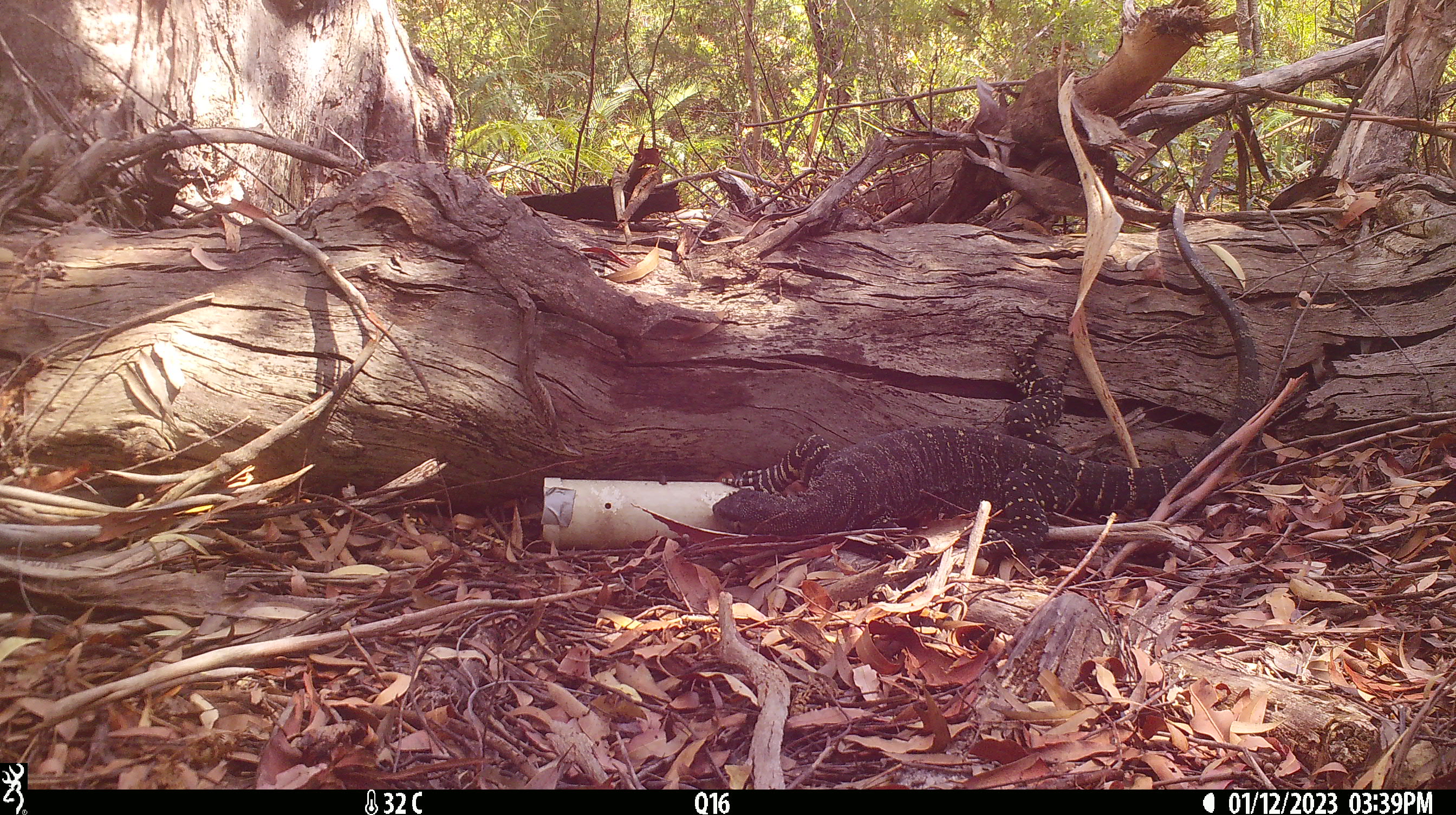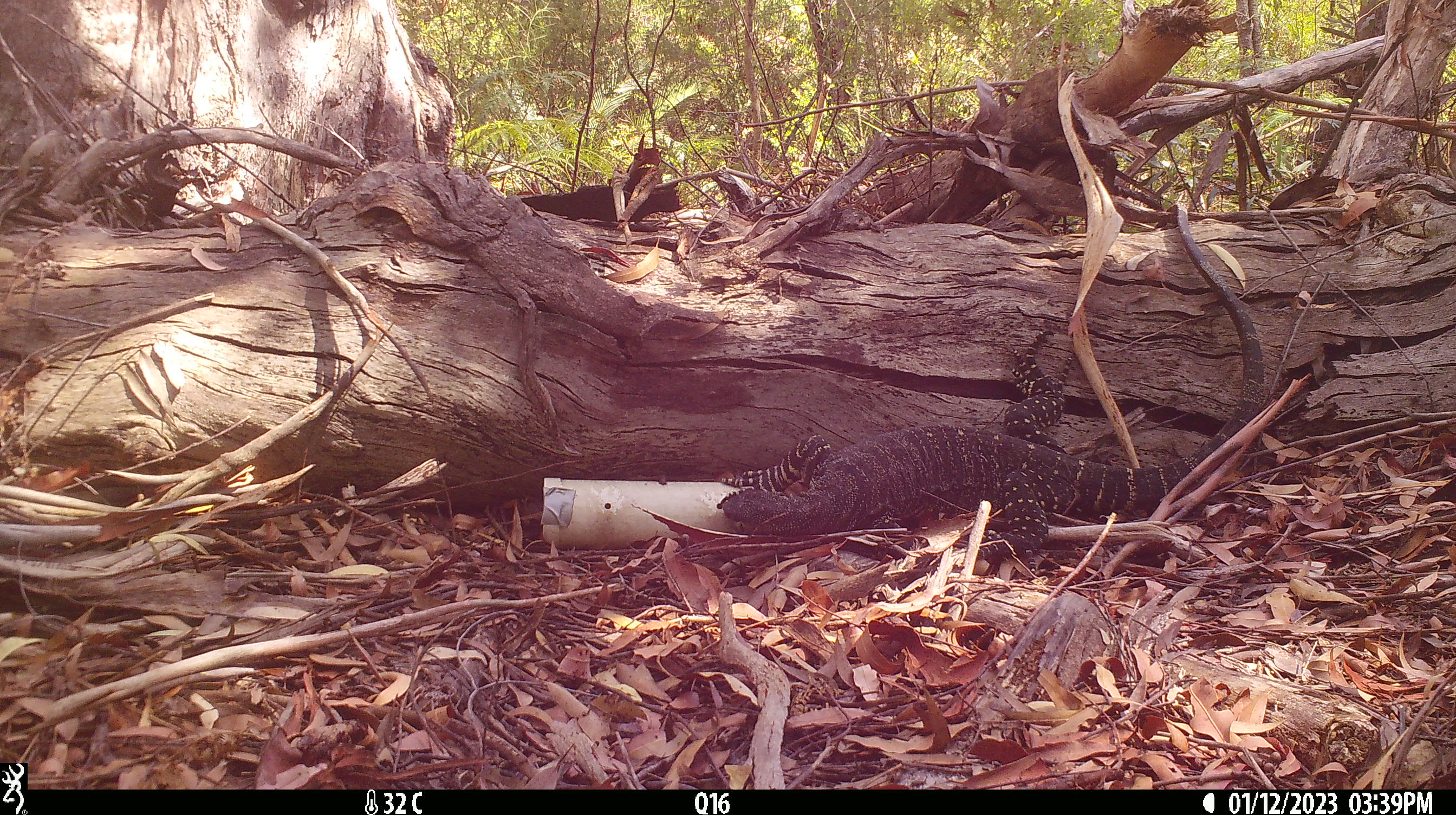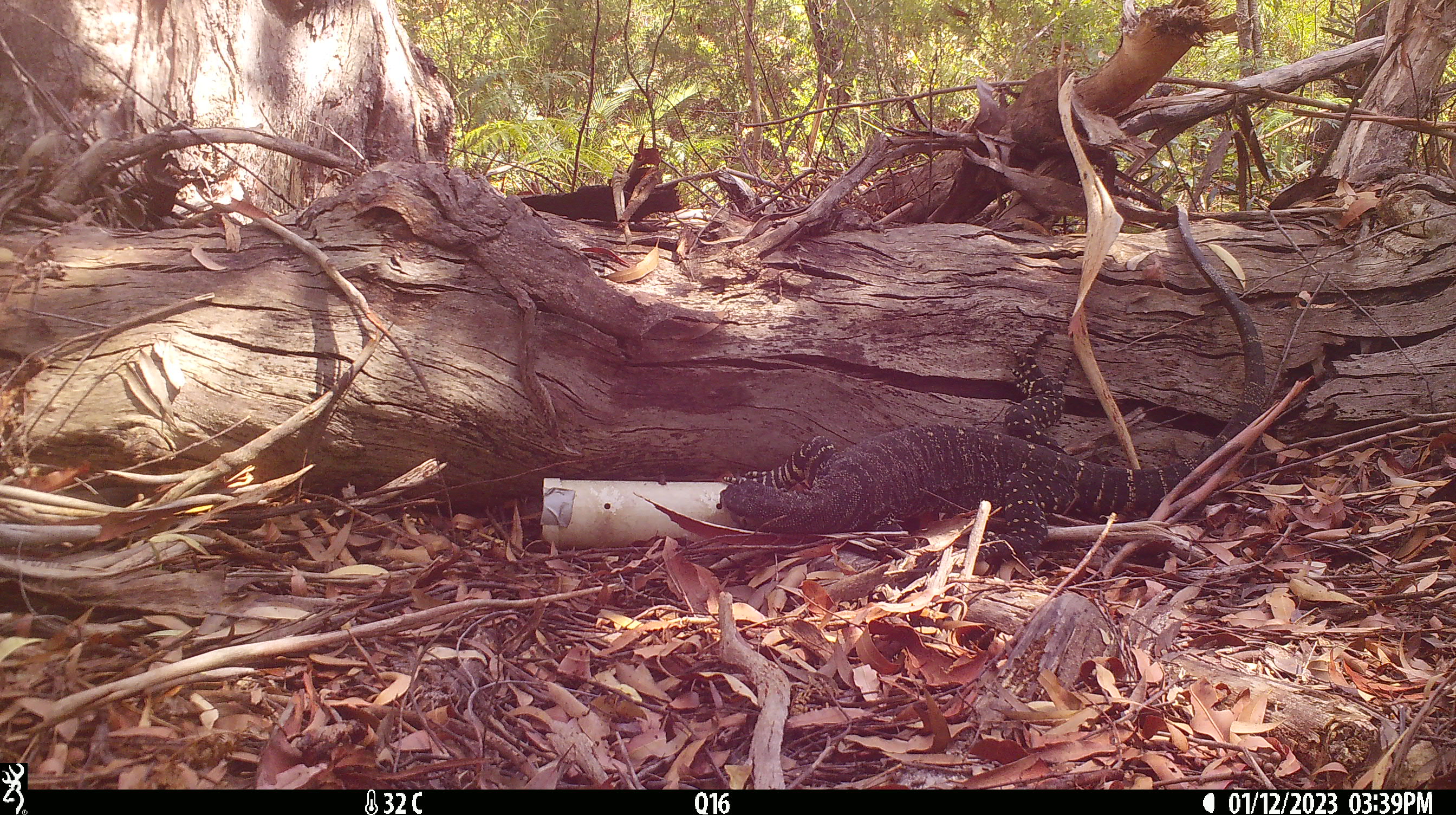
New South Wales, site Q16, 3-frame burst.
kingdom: Animalia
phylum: Chordata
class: Reptilia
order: Squamata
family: Varanidae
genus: Varanus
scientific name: Varanus varius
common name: lace monitor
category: goanna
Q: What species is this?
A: Goanna (lace monitor) (Varanus varius).